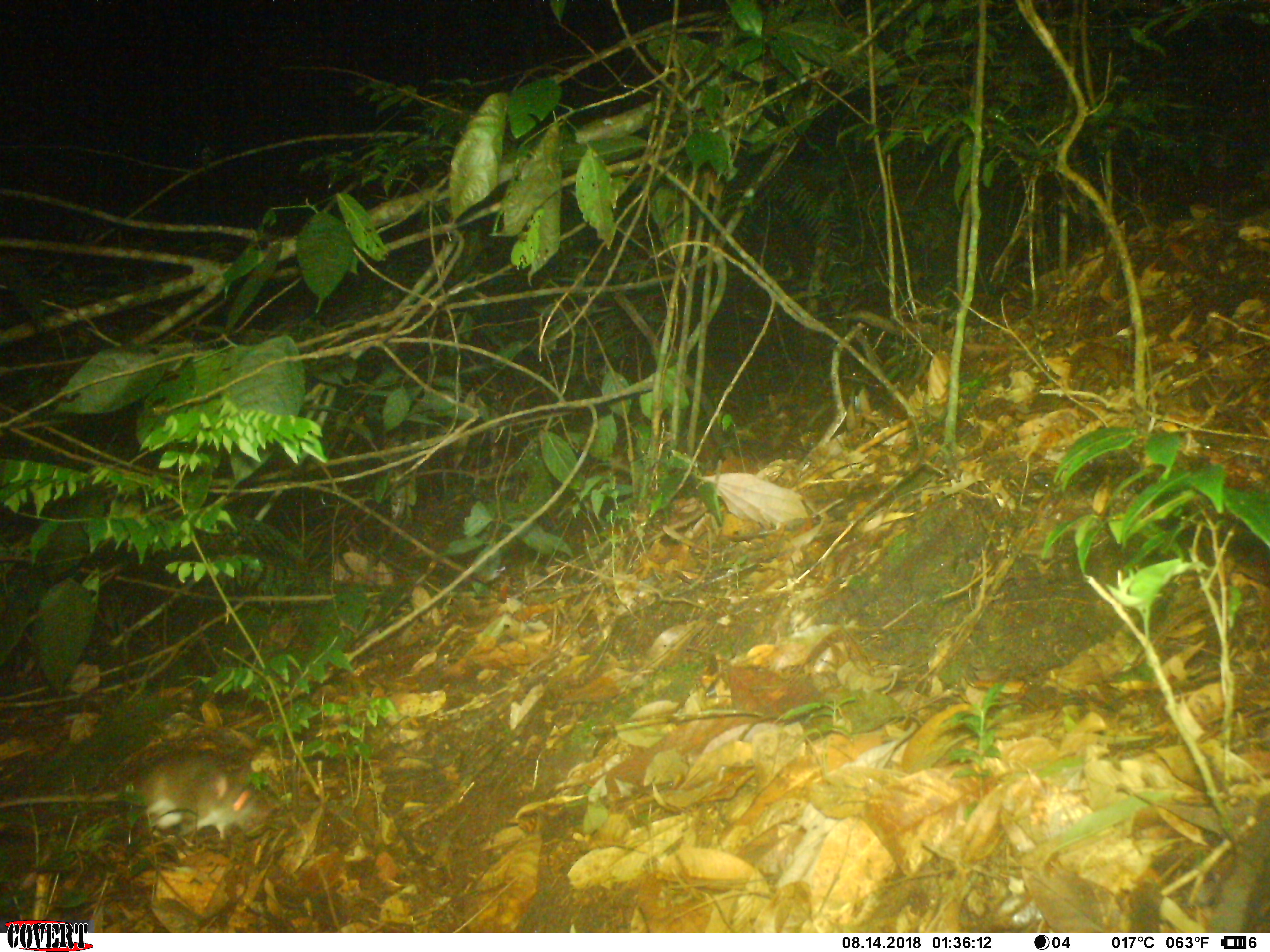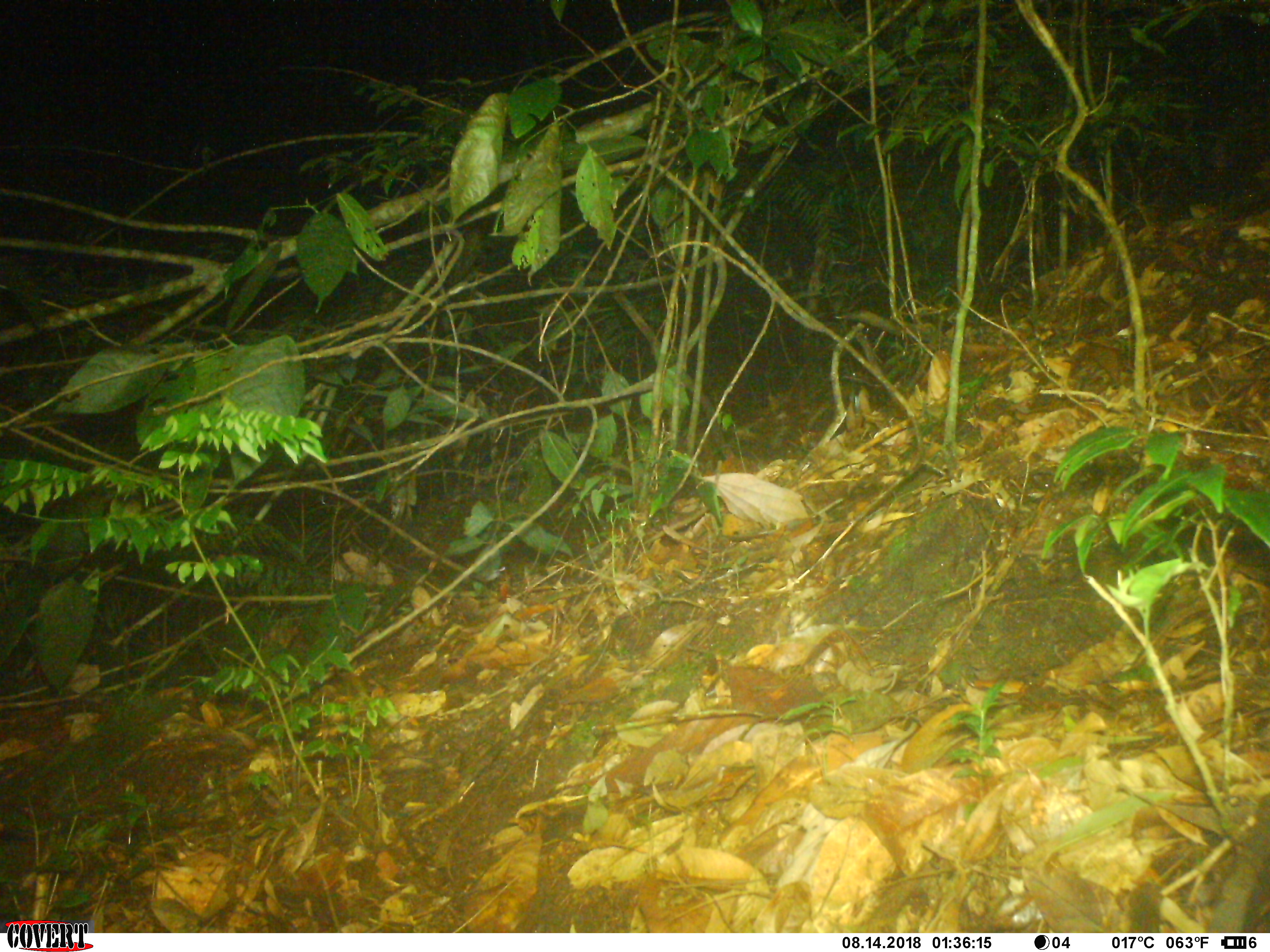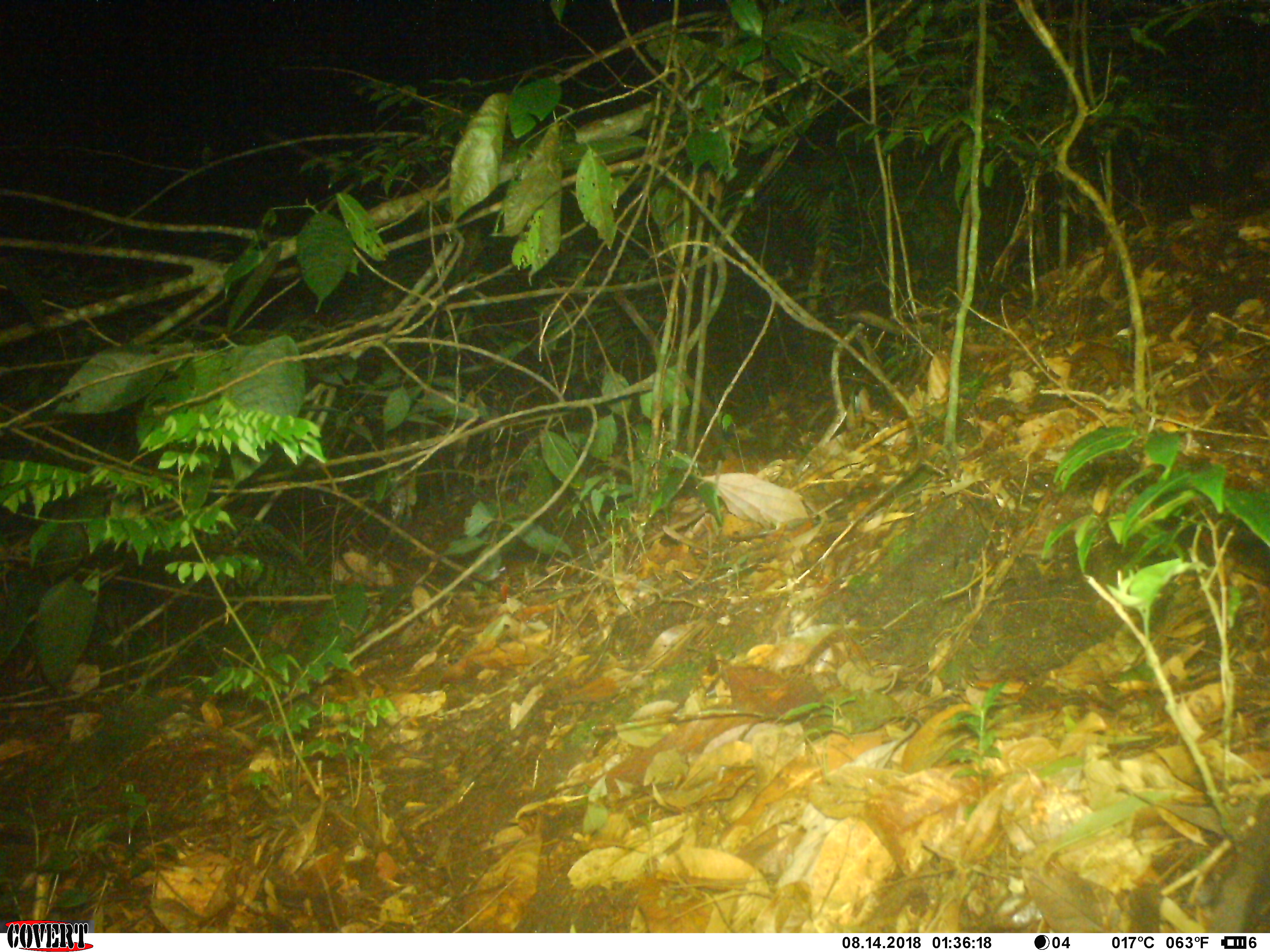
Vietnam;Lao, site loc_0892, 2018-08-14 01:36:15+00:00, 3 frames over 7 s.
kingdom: Animalia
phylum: Chordata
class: Mammalia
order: Rodentia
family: Muridae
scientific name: Muridae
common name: old-world mice and rats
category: unidentified murid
Unidentified murid (old-world mice and rats) (Muridae). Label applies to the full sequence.